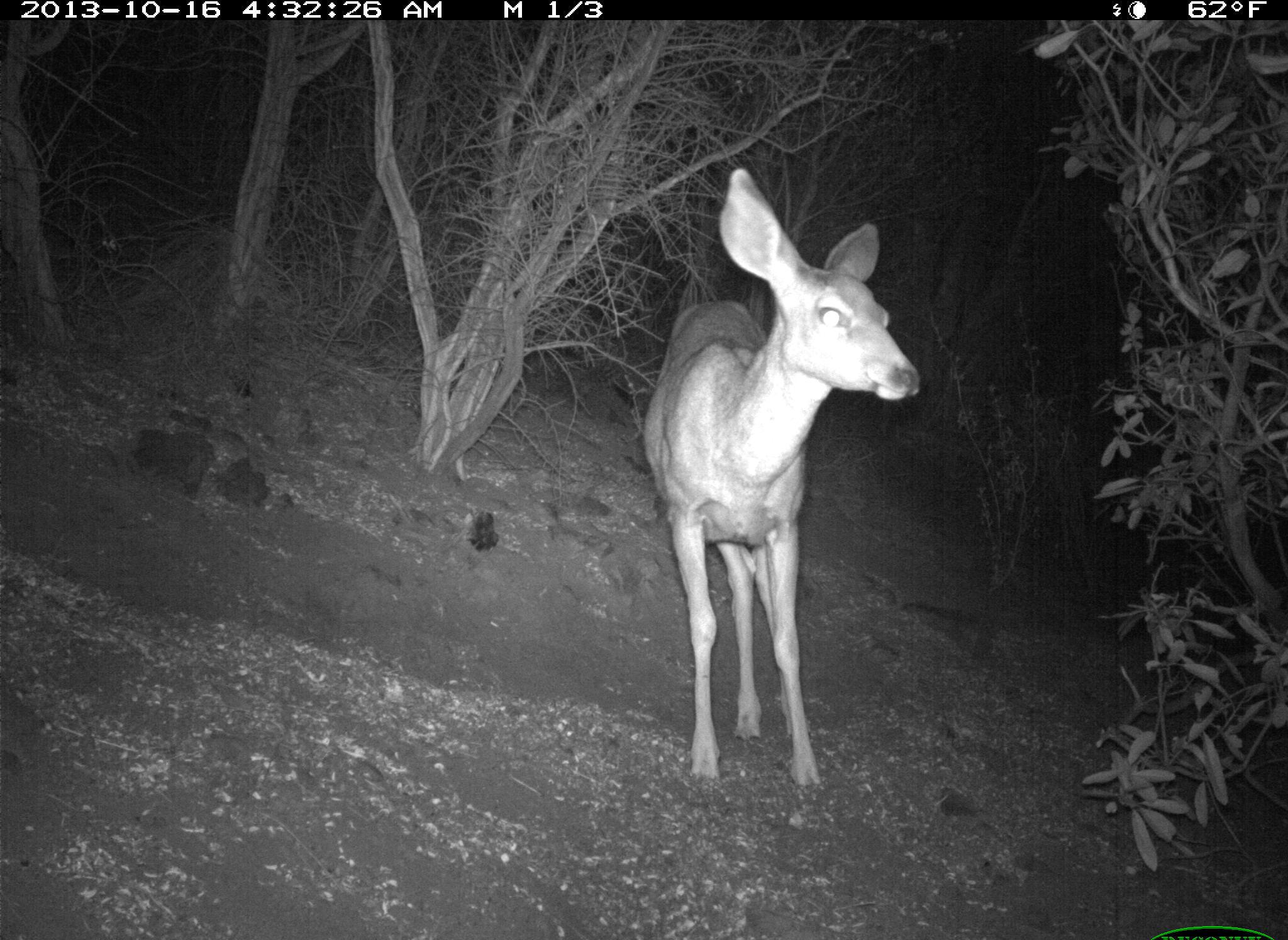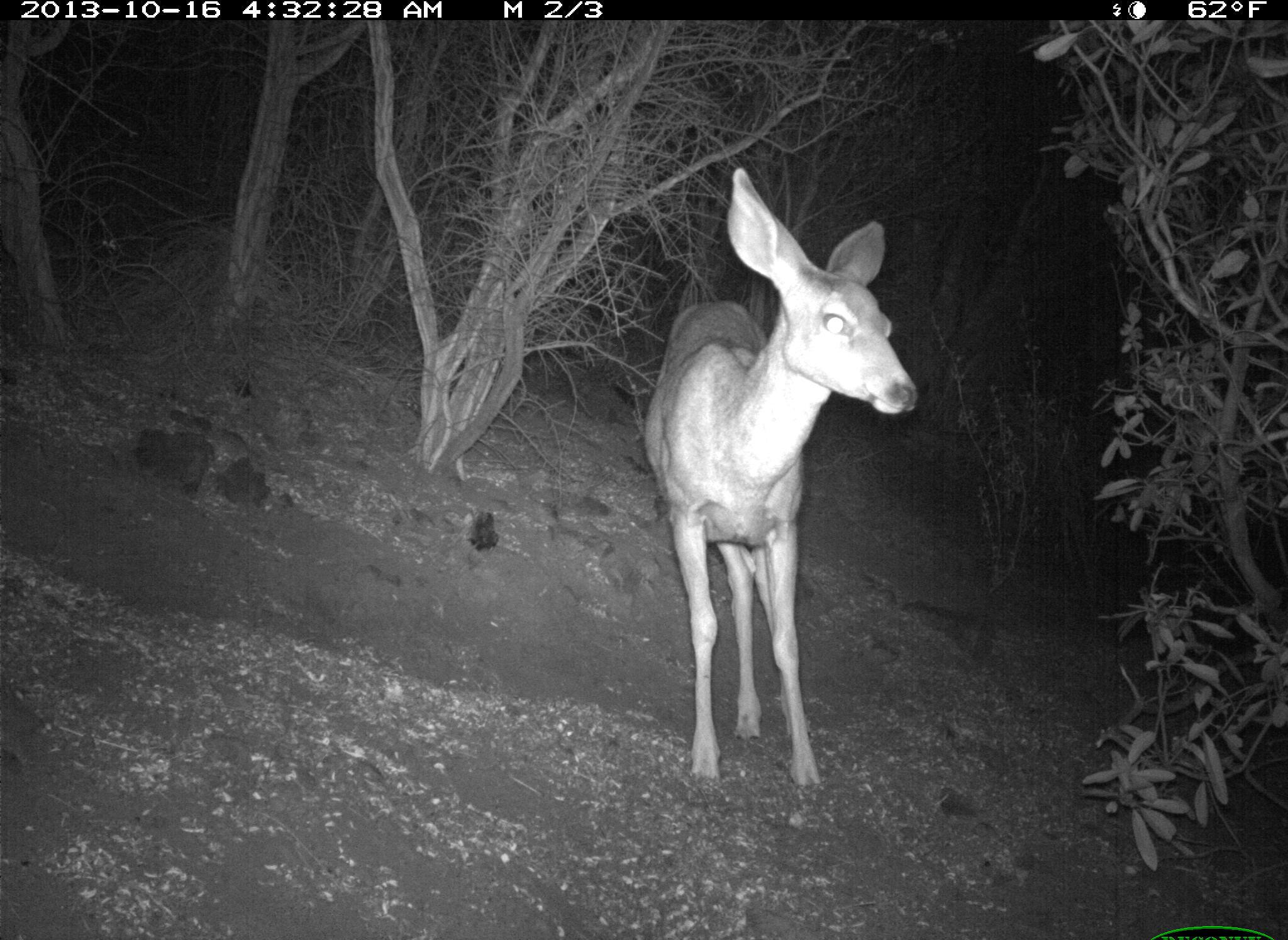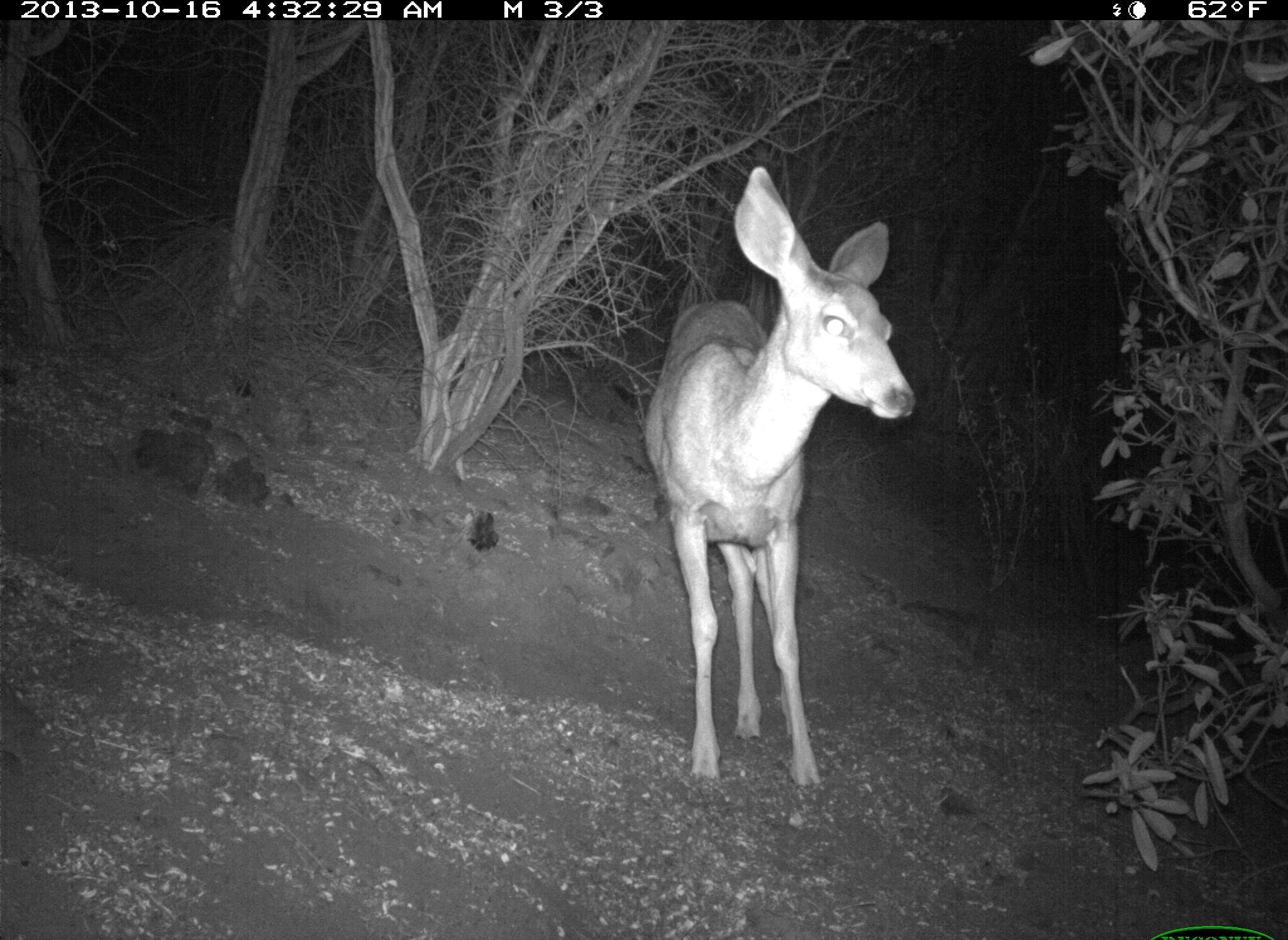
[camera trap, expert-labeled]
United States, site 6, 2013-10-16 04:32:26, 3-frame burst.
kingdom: Animalia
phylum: Chordata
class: Mammalia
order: Artiodactyla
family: Cervidae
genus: Odocoileus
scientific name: Odocoileus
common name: deer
Deer (Odocoileus).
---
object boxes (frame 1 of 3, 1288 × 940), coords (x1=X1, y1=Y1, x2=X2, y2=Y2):
deer: (x1=638, y1=165, x2=924, y2=796)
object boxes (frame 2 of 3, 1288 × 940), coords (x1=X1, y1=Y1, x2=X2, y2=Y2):
deer: (x1=641, y1=170, x2=917, y2=800)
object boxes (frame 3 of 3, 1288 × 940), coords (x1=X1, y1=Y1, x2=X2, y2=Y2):
deer: (x1=640, y1=164, x2=917, y2=802)